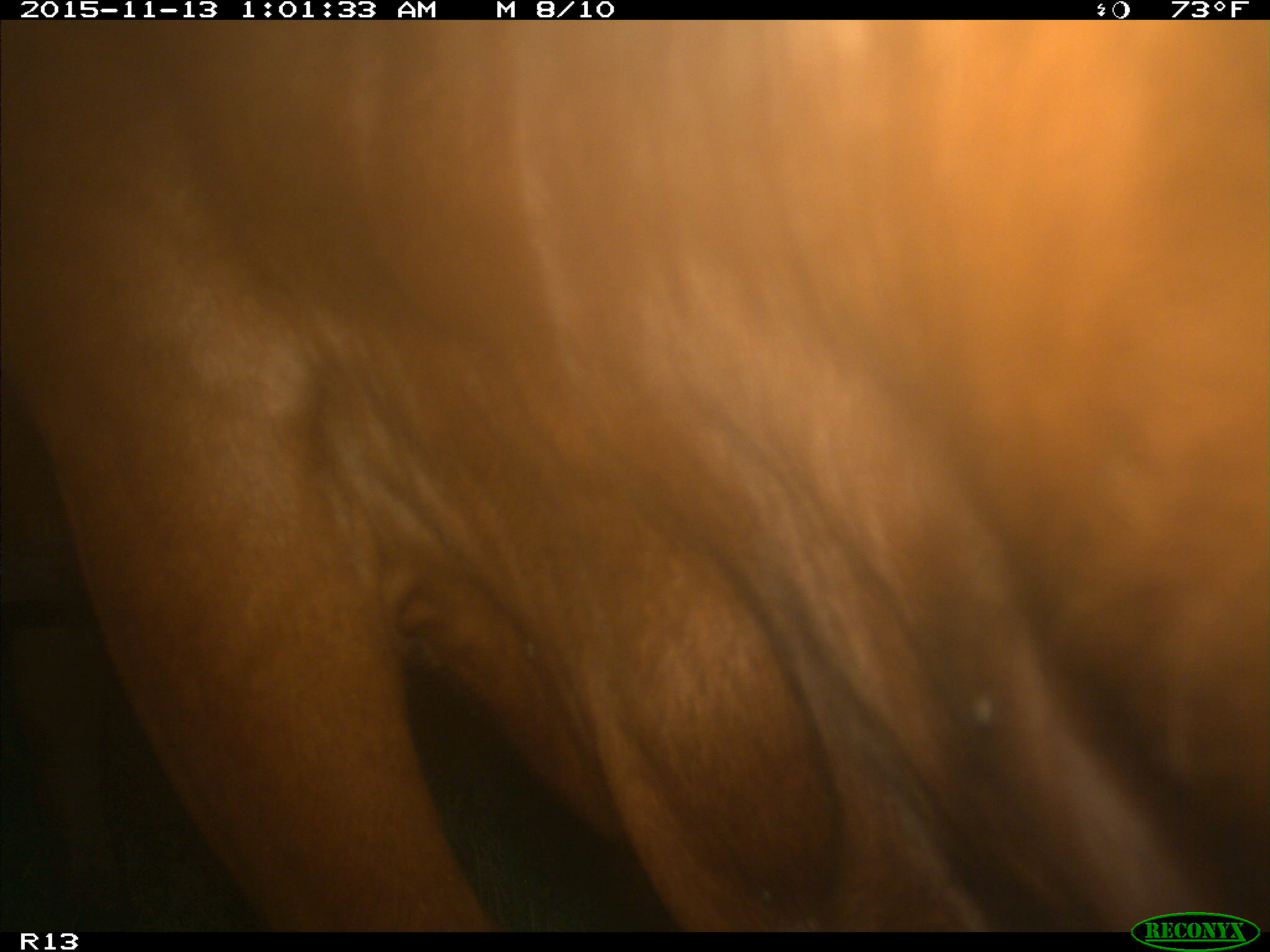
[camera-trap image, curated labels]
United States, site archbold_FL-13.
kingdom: Animalia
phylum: Chordata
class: Mammalia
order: Artiodactyla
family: Bovidae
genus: Bos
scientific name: Bos taurus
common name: domestic cow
Bos taurus (domestic cow).